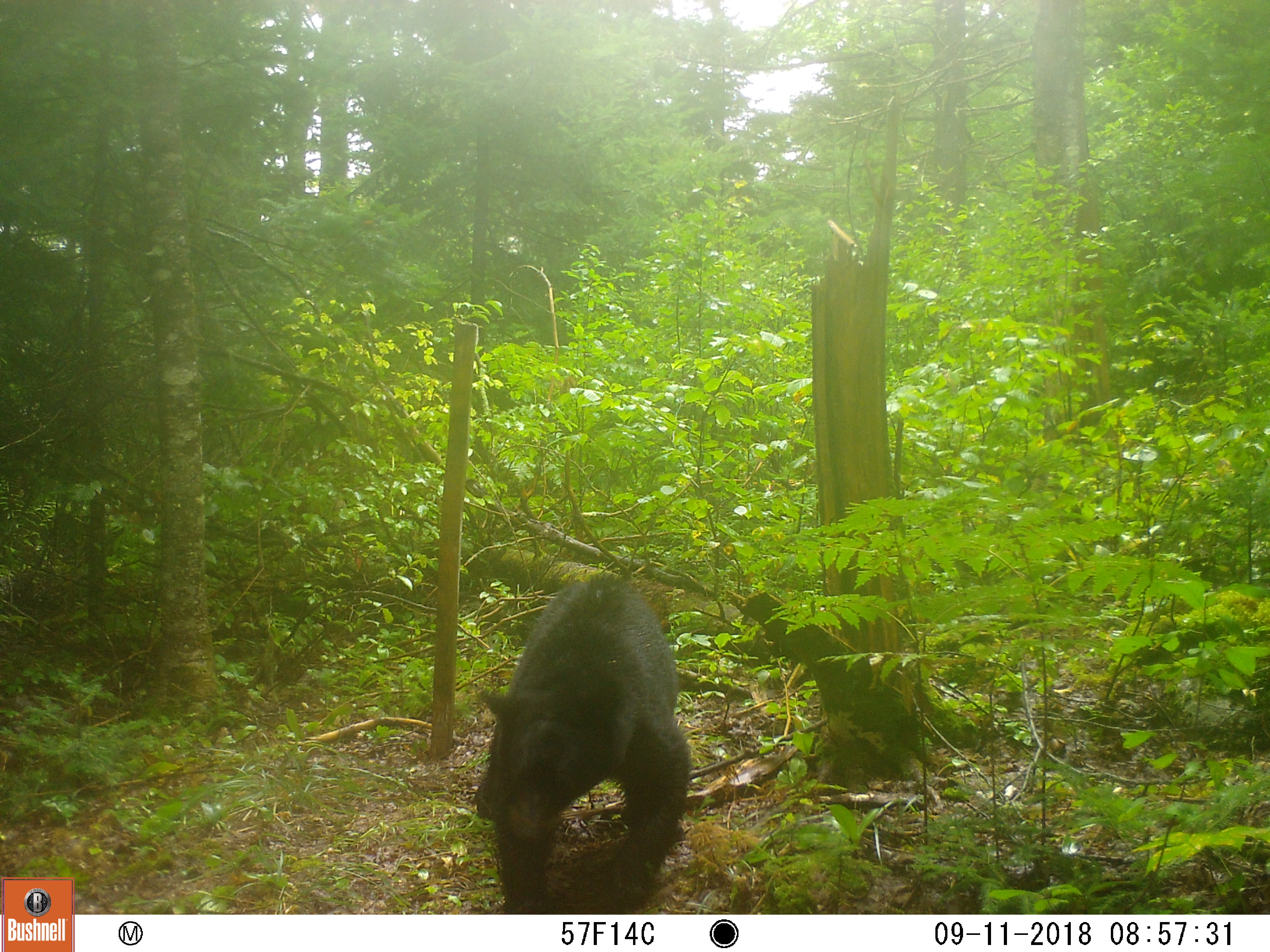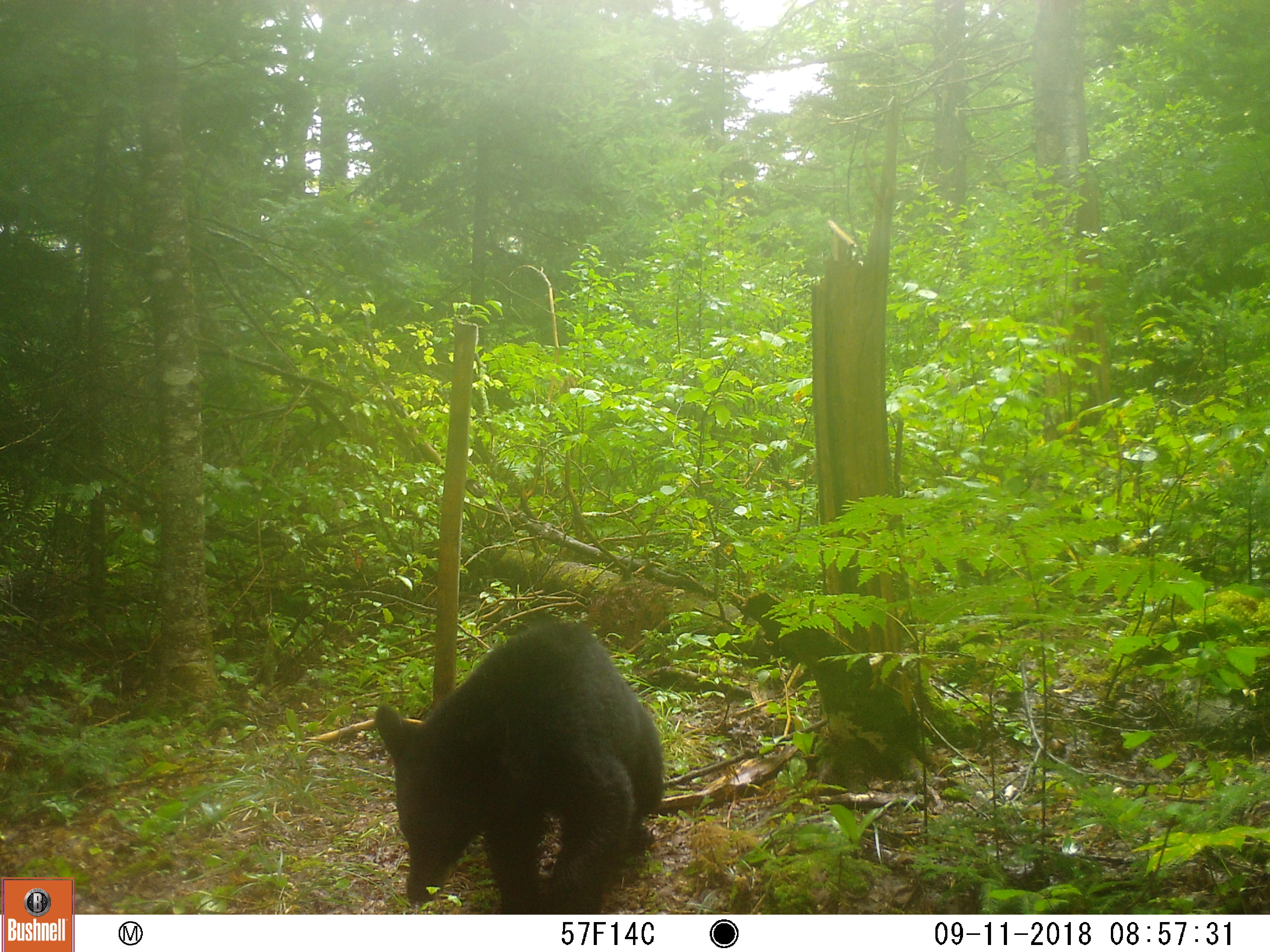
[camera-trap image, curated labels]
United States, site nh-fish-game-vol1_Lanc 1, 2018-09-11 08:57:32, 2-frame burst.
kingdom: Animalia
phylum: Chordata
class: Mammalia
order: Carnivora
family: Ursidae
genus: Ursus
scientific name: Ursus americanus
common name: black bear